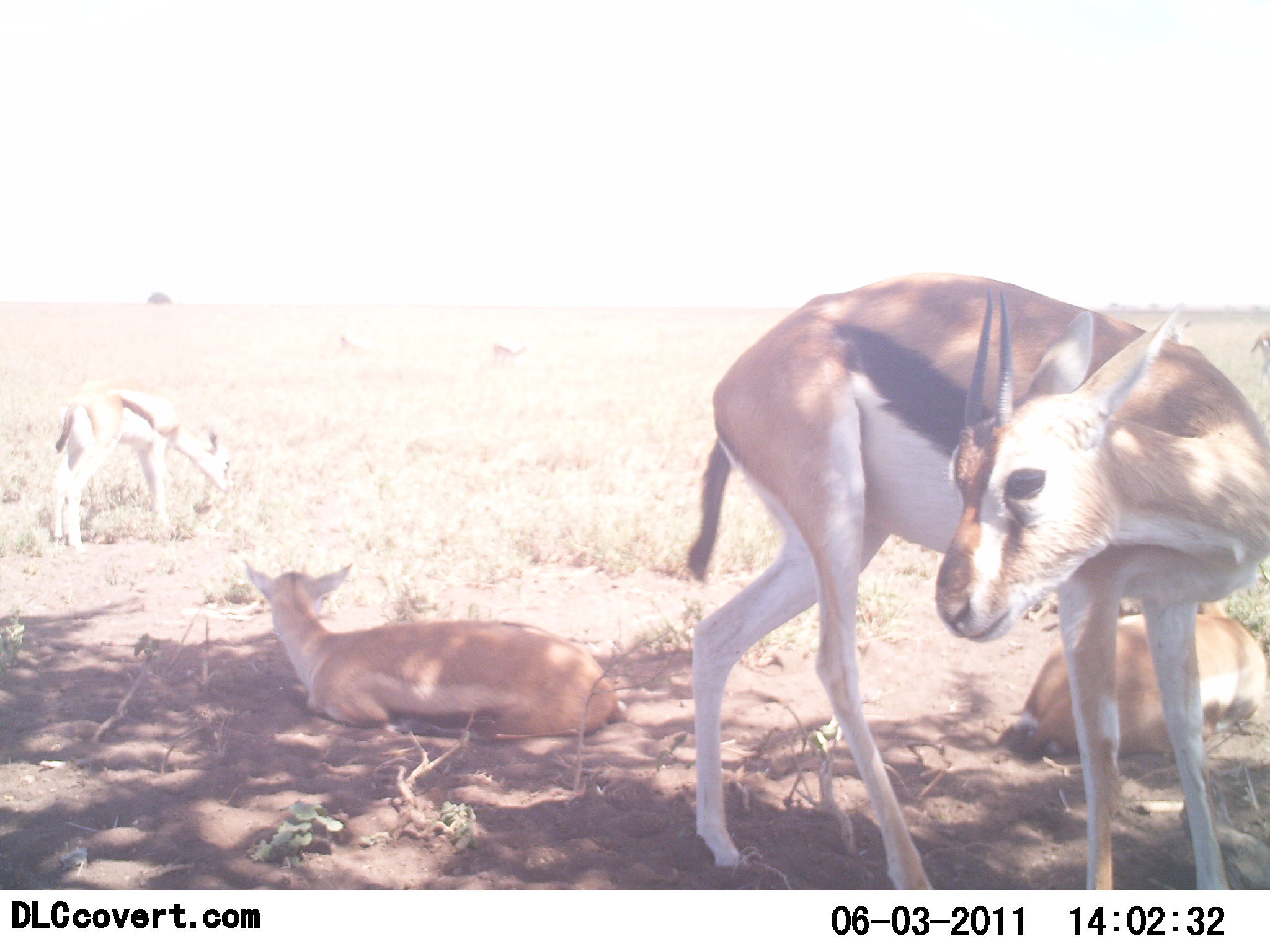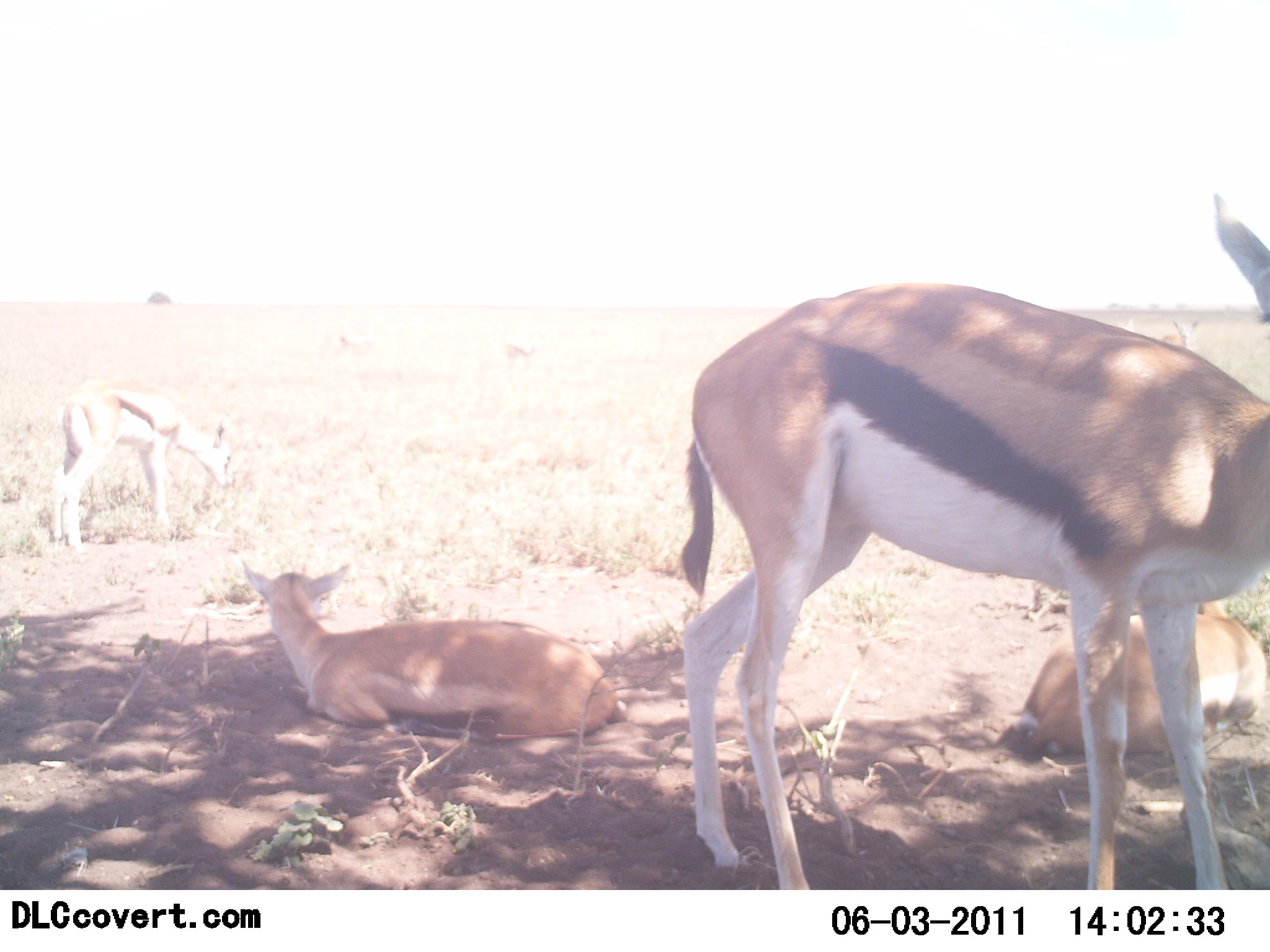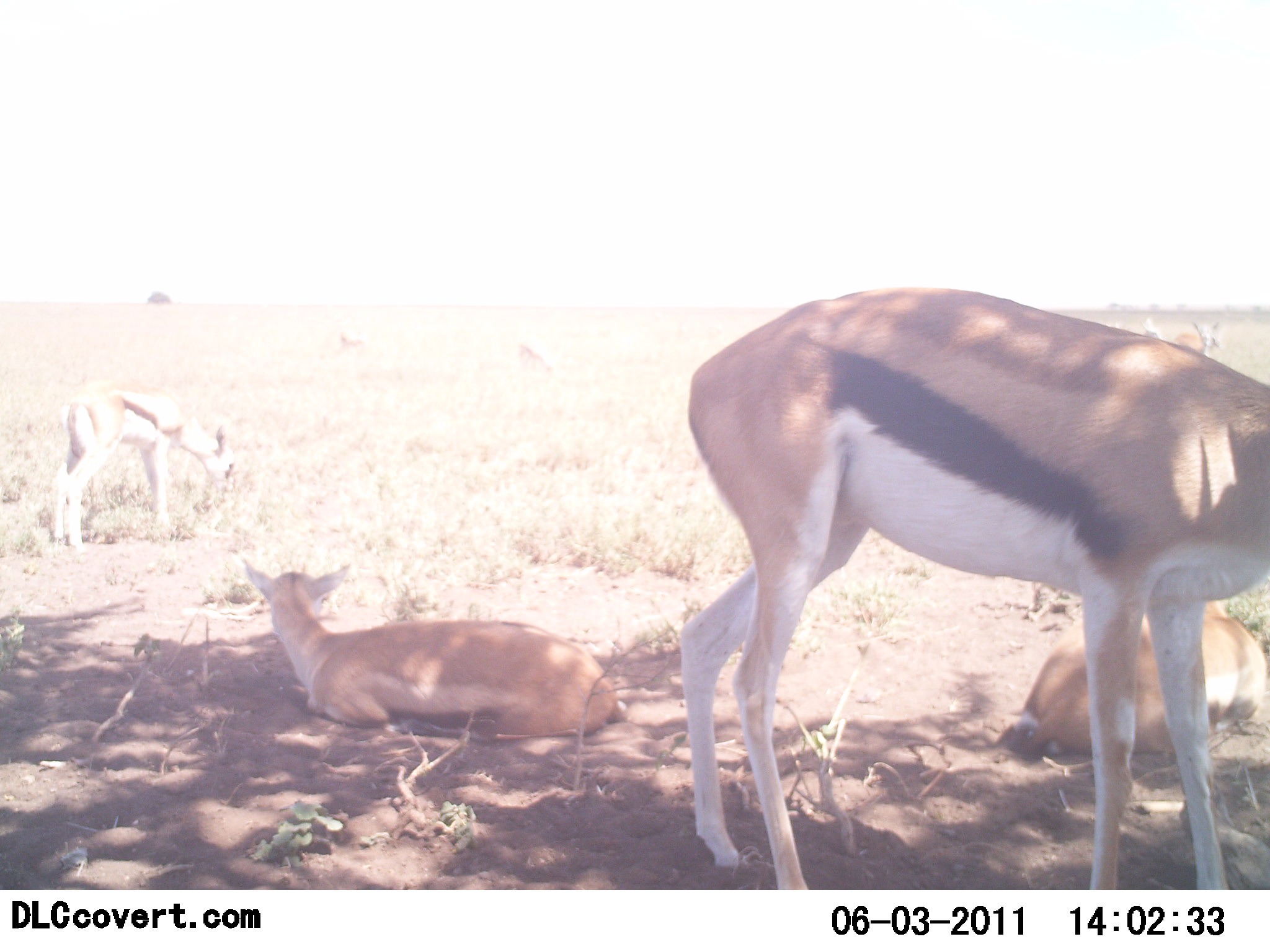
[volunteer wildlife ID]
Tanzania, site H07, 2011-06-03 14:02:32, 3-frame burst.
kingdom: Animalia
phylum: Chordata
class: Mammalia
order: Artiodactyla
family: Bovidae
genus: Eudorcas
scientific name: Eudorcas thomsonii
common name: thomson's gazelle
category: gazellethomsons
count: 4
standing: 90%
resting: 100%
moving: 0%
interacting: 0%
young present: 20%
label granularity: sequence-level